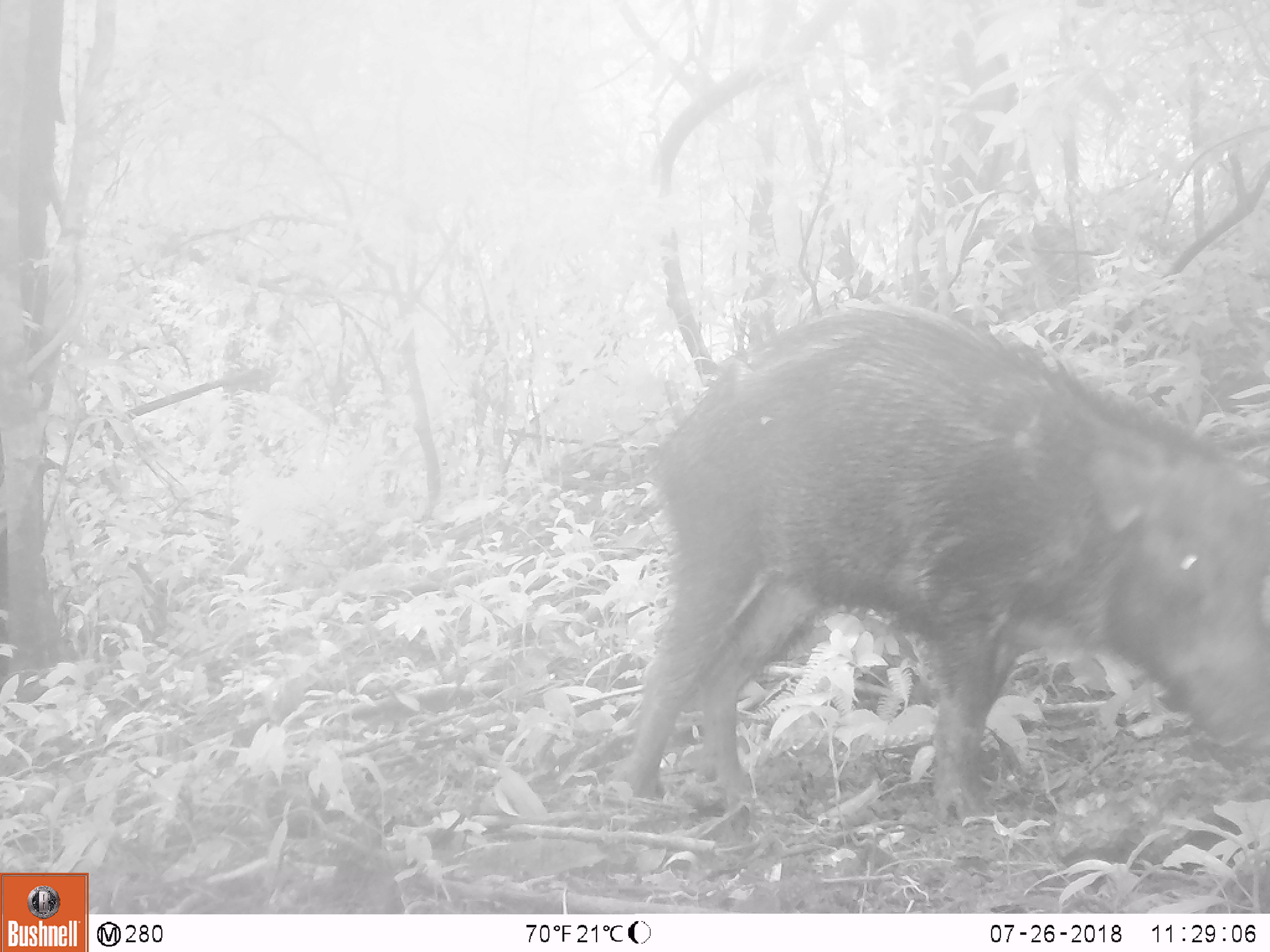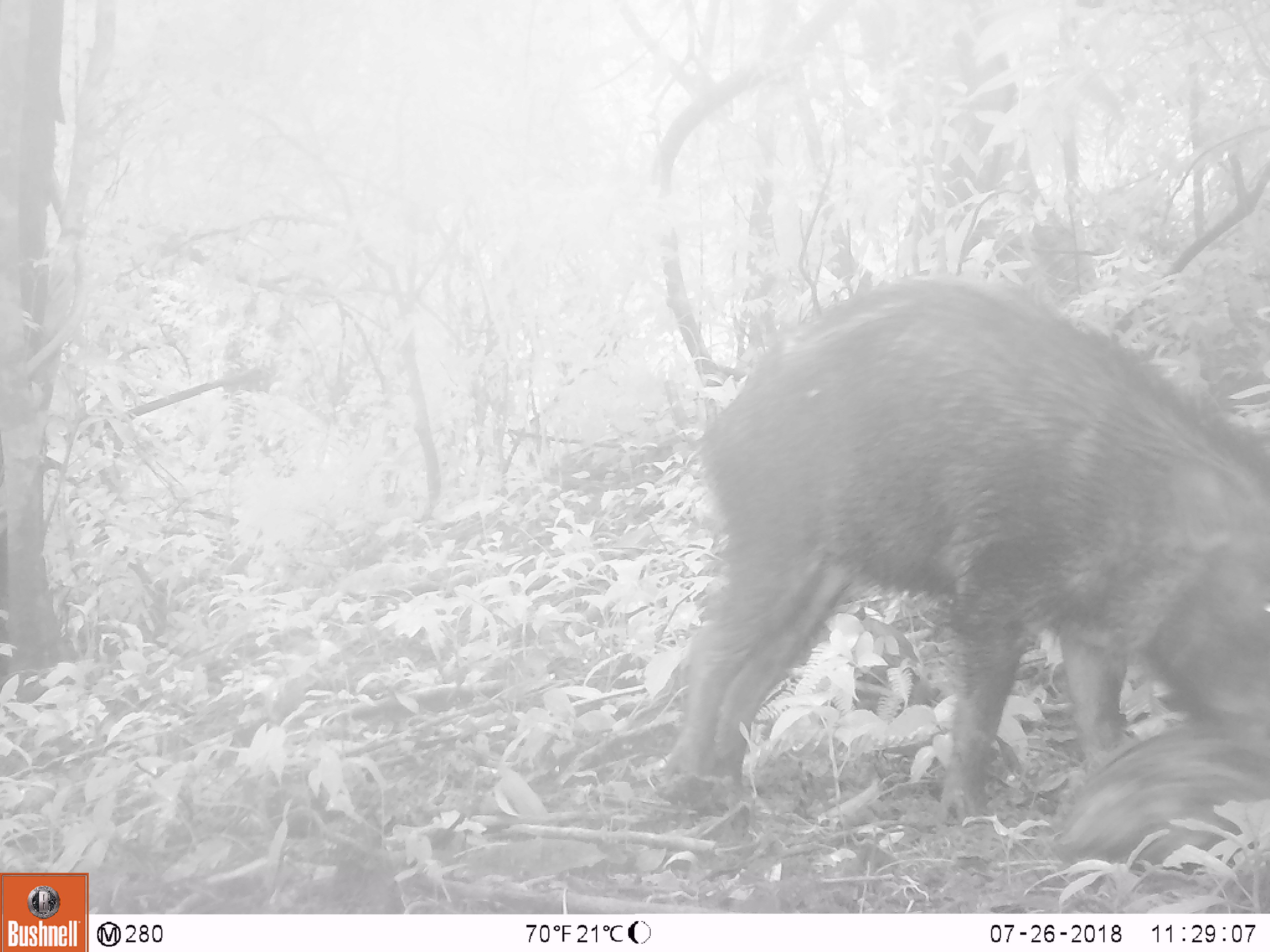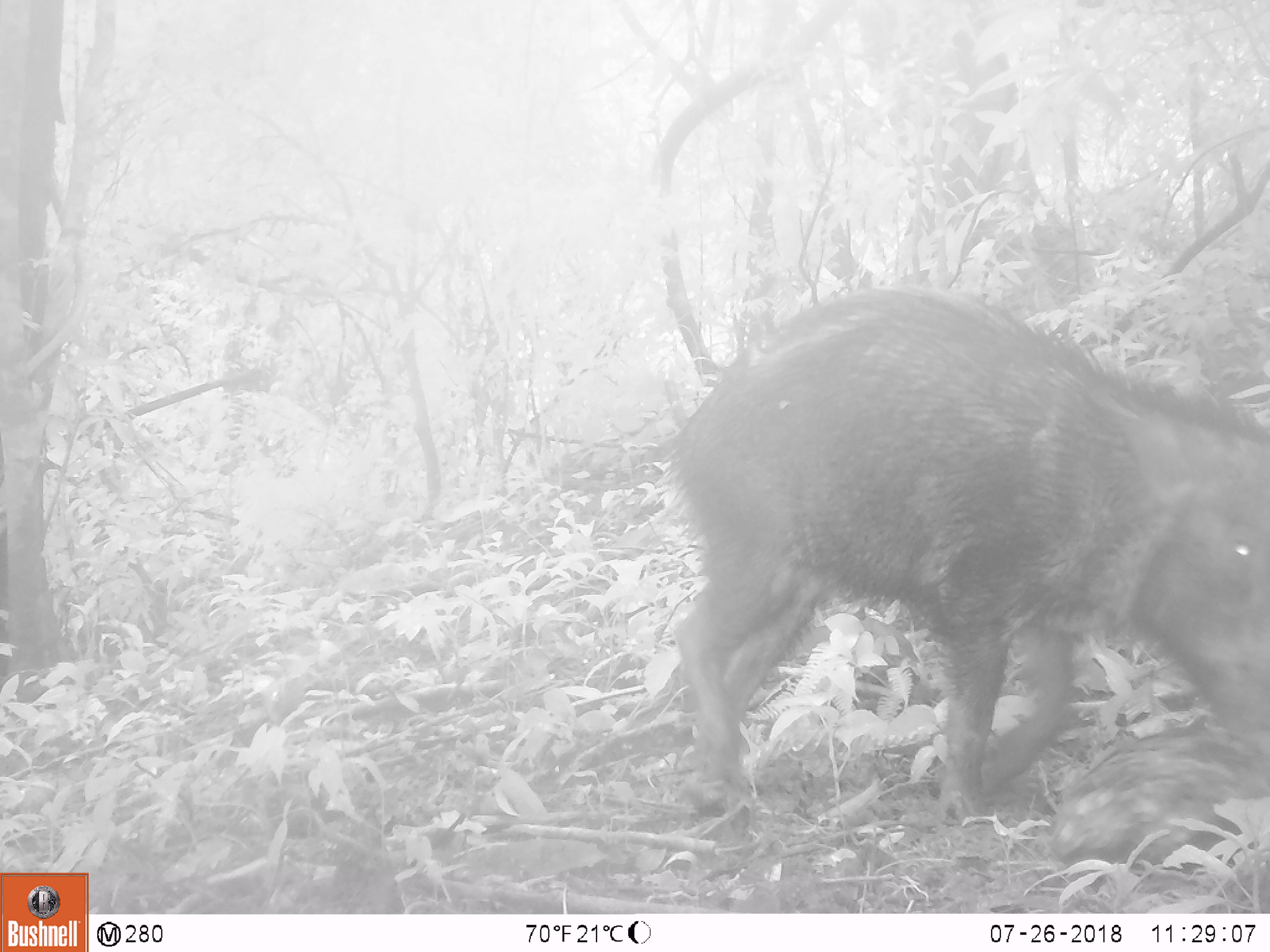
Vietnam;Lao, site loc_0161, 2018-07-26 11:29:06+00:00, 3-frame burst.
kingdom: Animalia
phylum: Chordata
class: Mammalia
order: Artiodactyla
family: Suidae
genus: Sus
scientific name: Sus scrofa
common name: eurasian wild pig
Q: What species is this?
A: Eurasian wild pig (Sus scrofa).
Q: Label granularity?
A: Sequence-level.